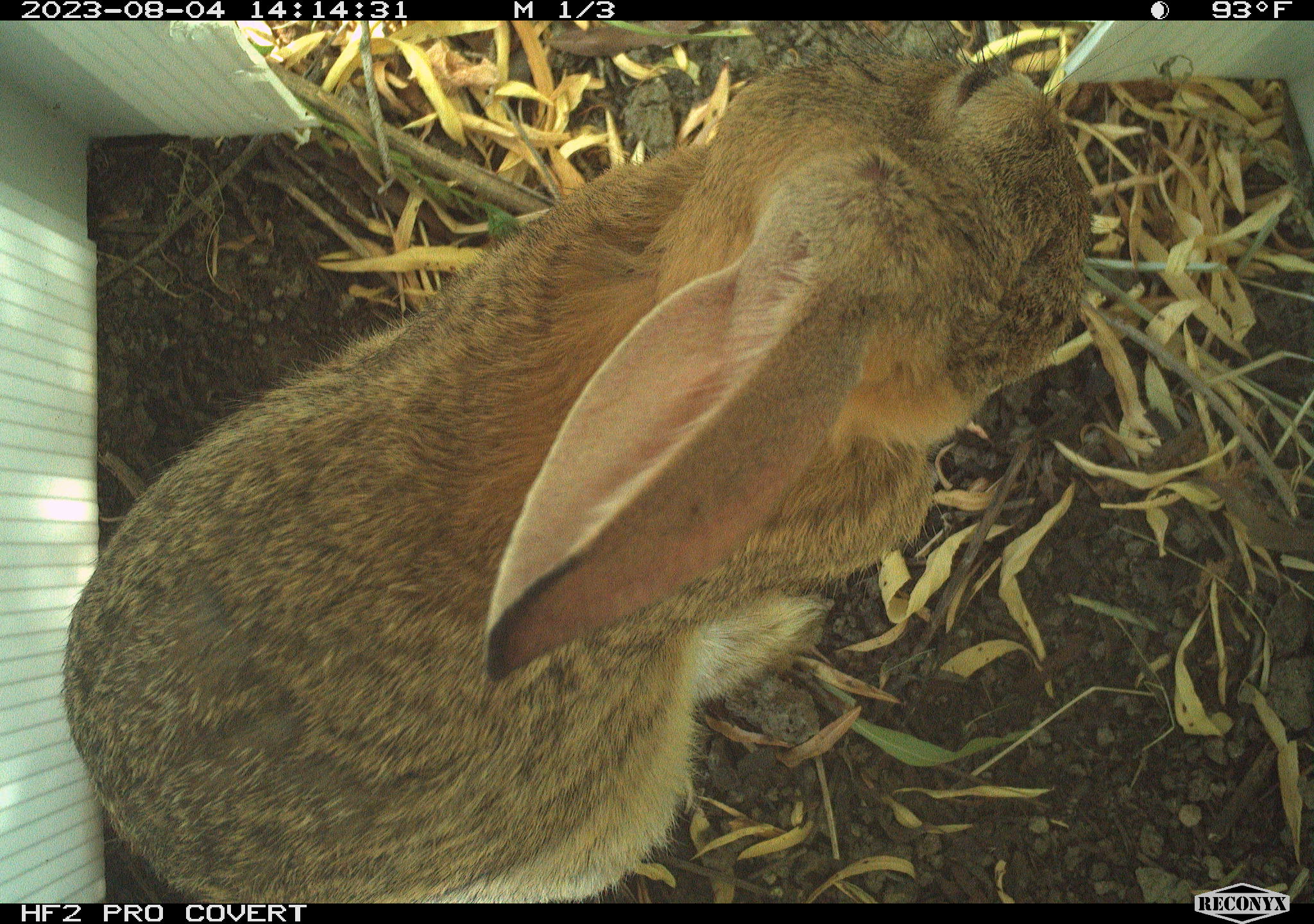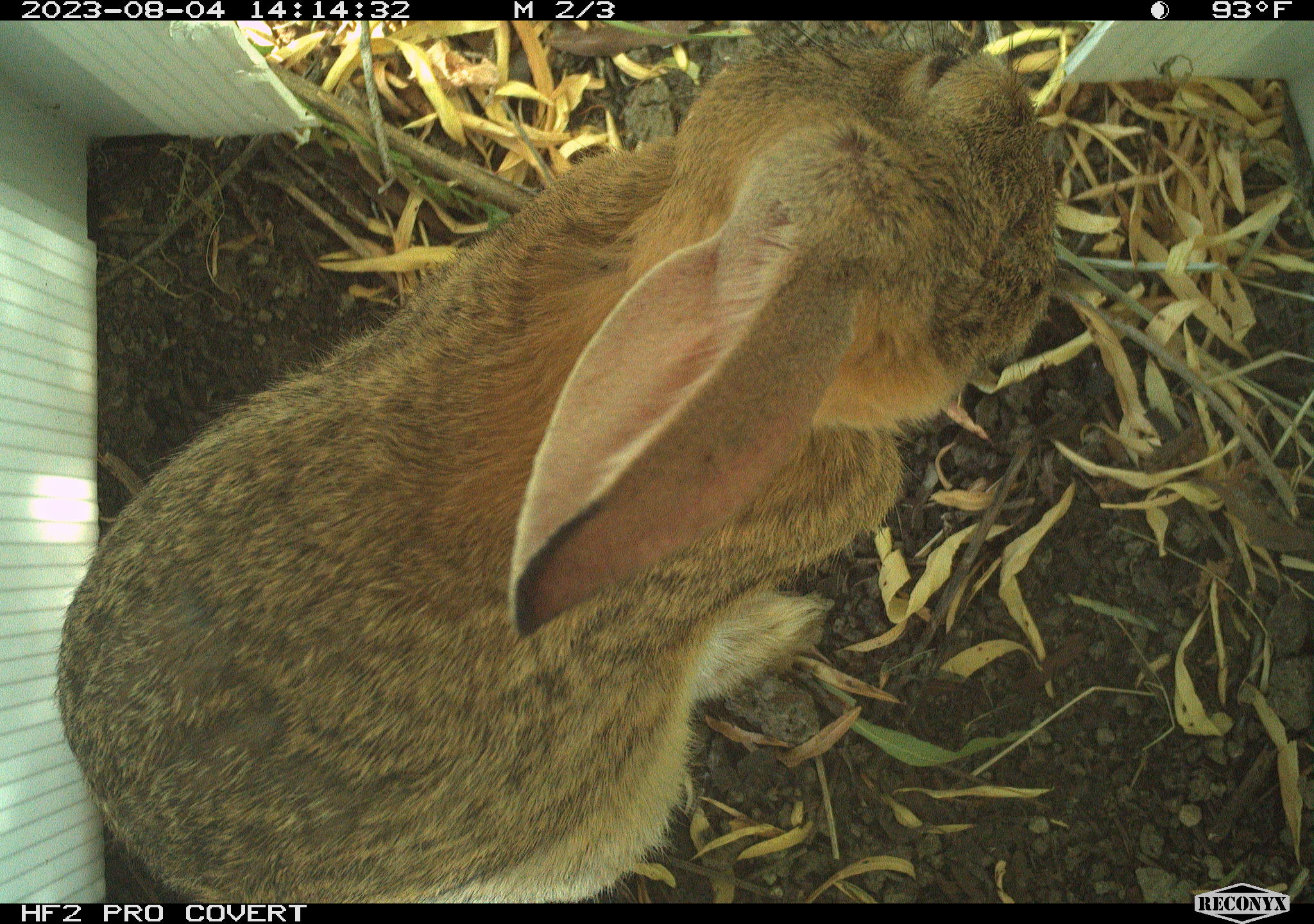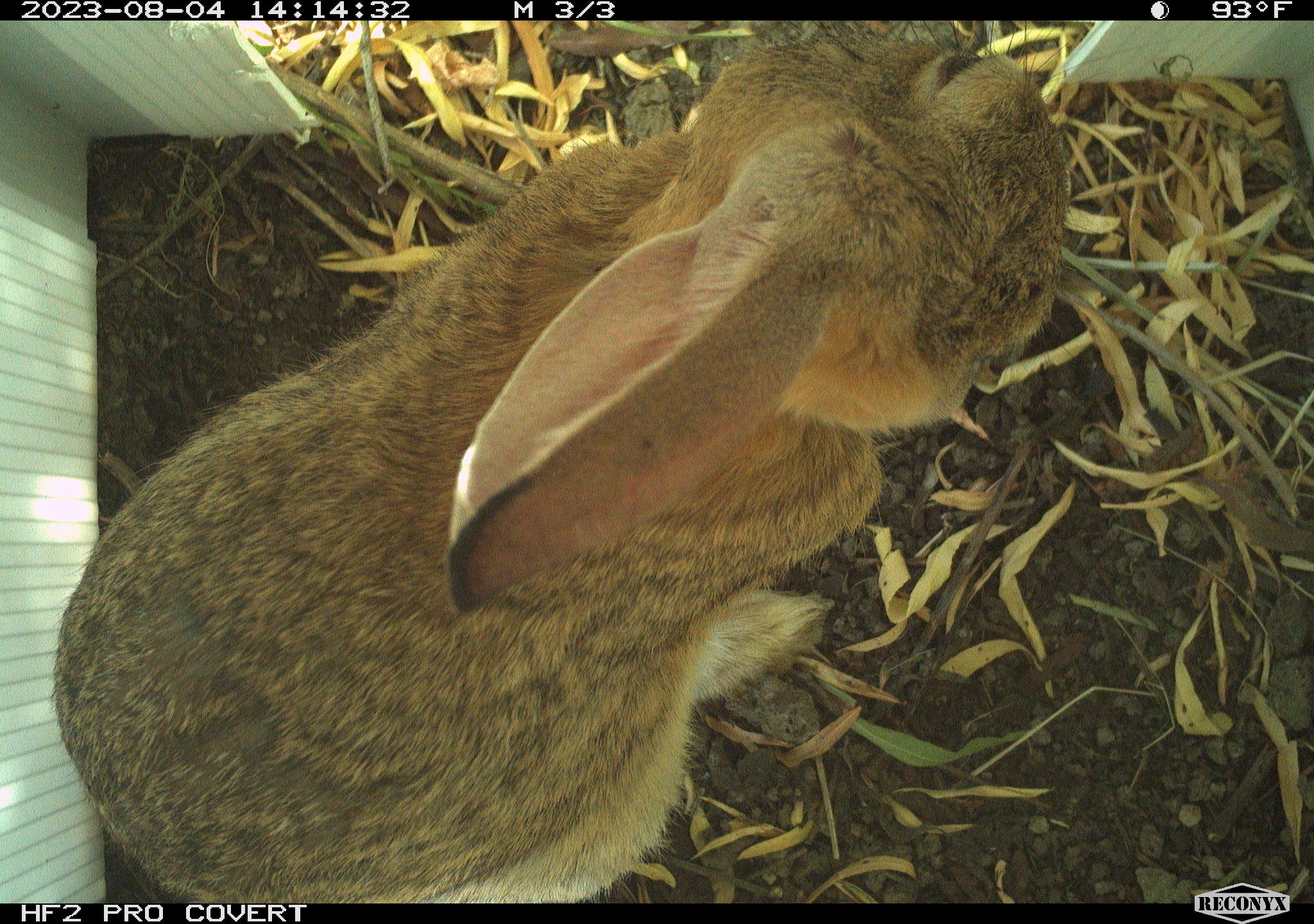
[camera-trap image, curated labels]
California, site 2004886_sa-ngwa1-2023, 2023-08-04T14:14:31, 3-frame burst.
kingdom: Animalia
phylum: Chordata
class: Mammalia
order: Lagomorpha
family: Leporidae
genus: Sylvilagus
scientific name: Sylvilagus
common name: cottontail rabbits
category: sylvilagus species